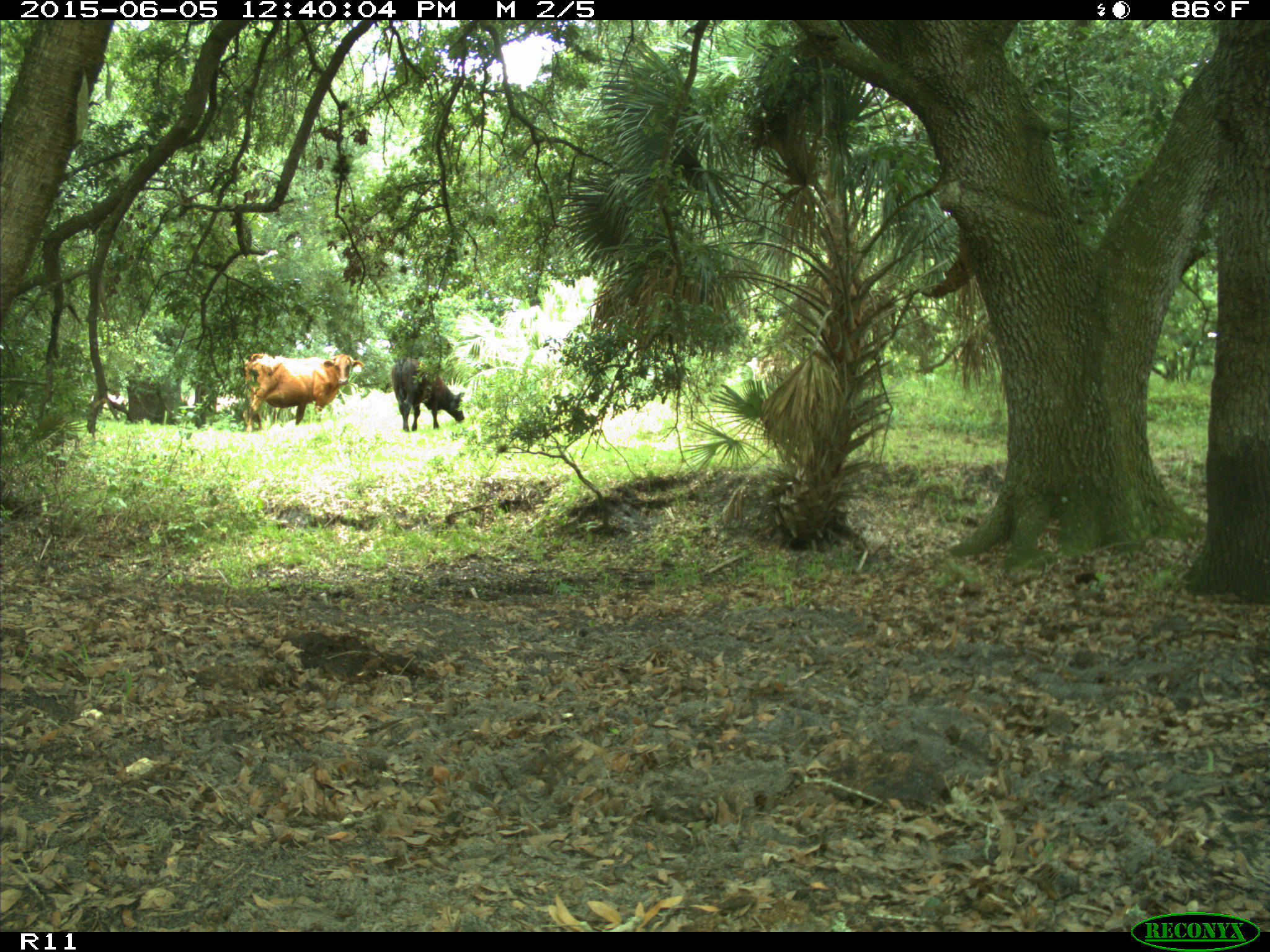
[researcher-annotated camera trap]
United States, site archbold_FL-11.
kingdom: Animalia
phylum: Chordata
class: Mammalia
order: Artiodactyla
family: Bovidae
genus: Bos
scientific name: Bos taurus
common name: domestic cow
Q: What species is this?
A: Bos taurus (domestic cow).